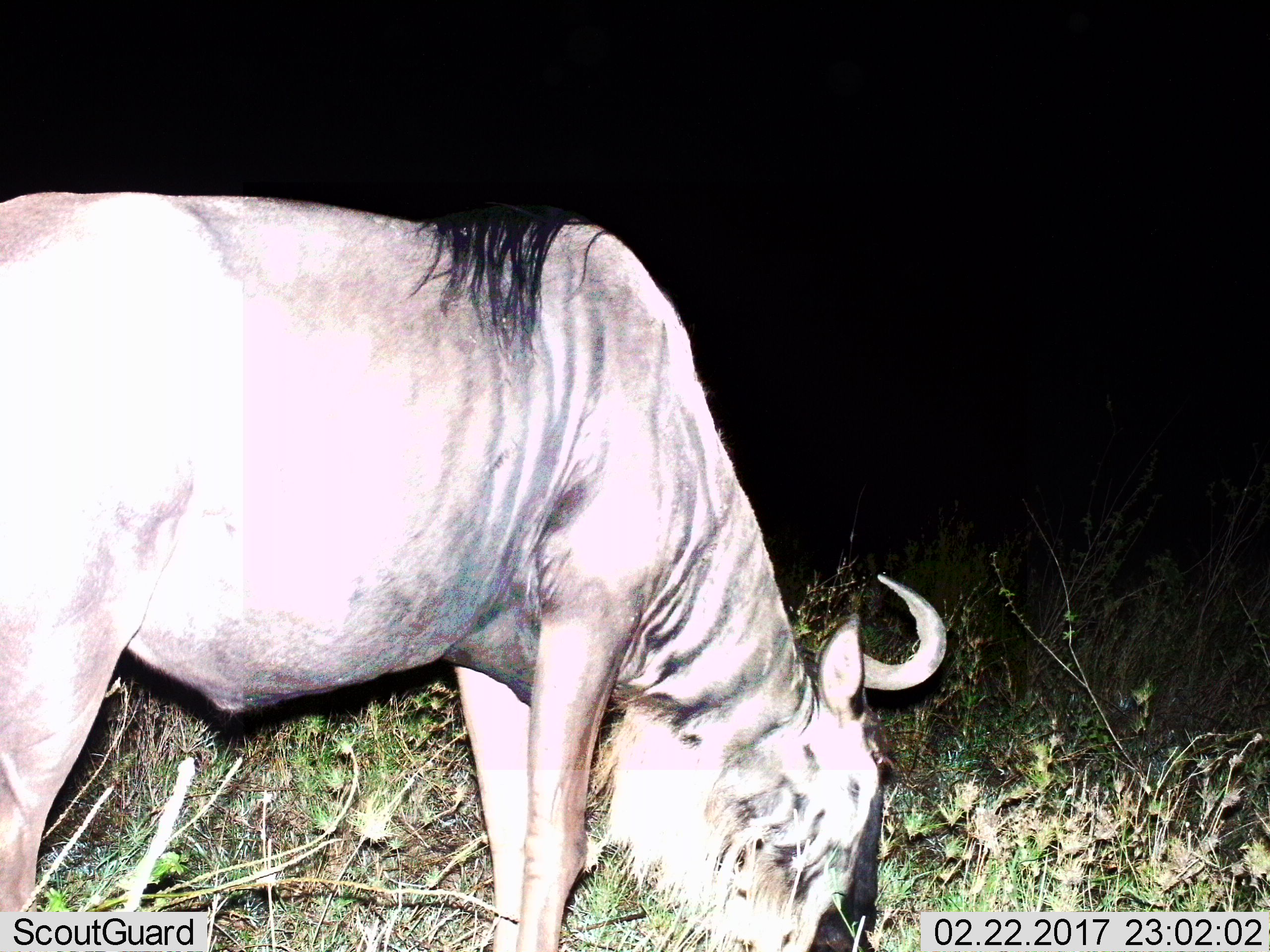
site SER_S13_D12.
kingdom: Animalia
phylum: Chordata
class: Mammalia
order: Artiodactyla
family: Bovidae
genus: Connochaetes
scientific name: Connochaetes taurinus taurinus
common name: blue wildebeest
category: wildebeestblue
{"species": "wildebeestblue (blue wildebeest) (Connochaetes taurinus taurinus)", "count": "1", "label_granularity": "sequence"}